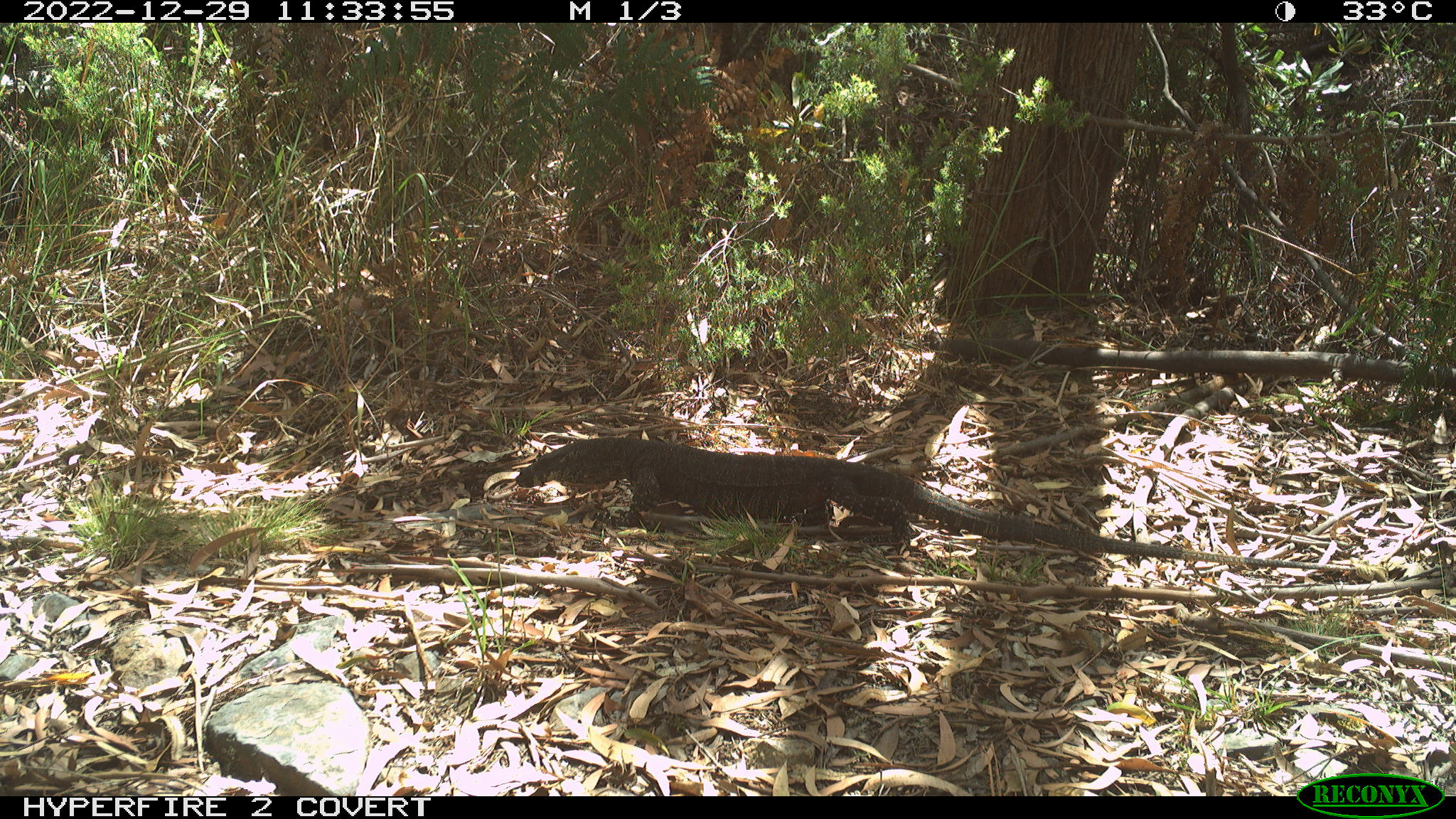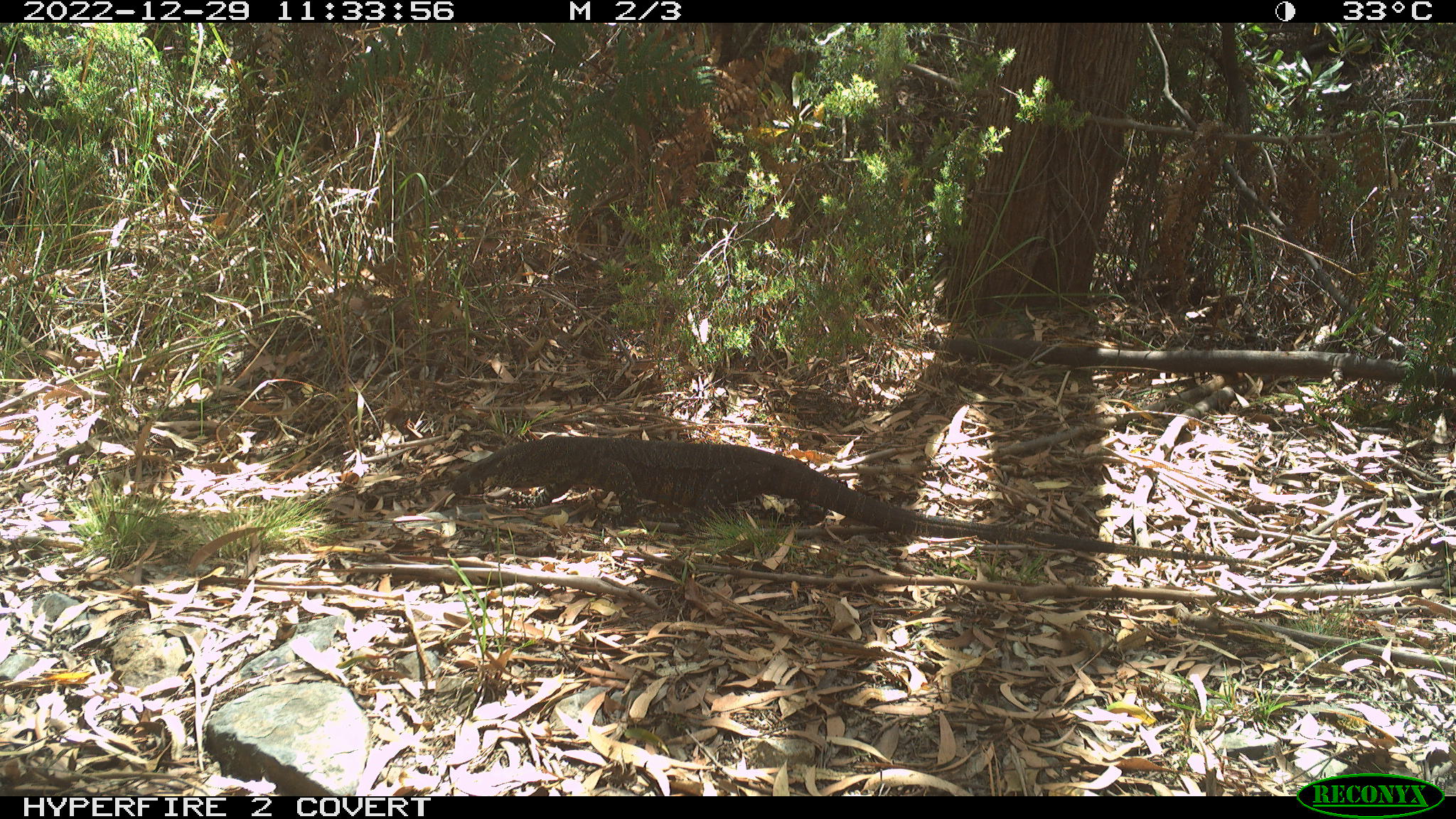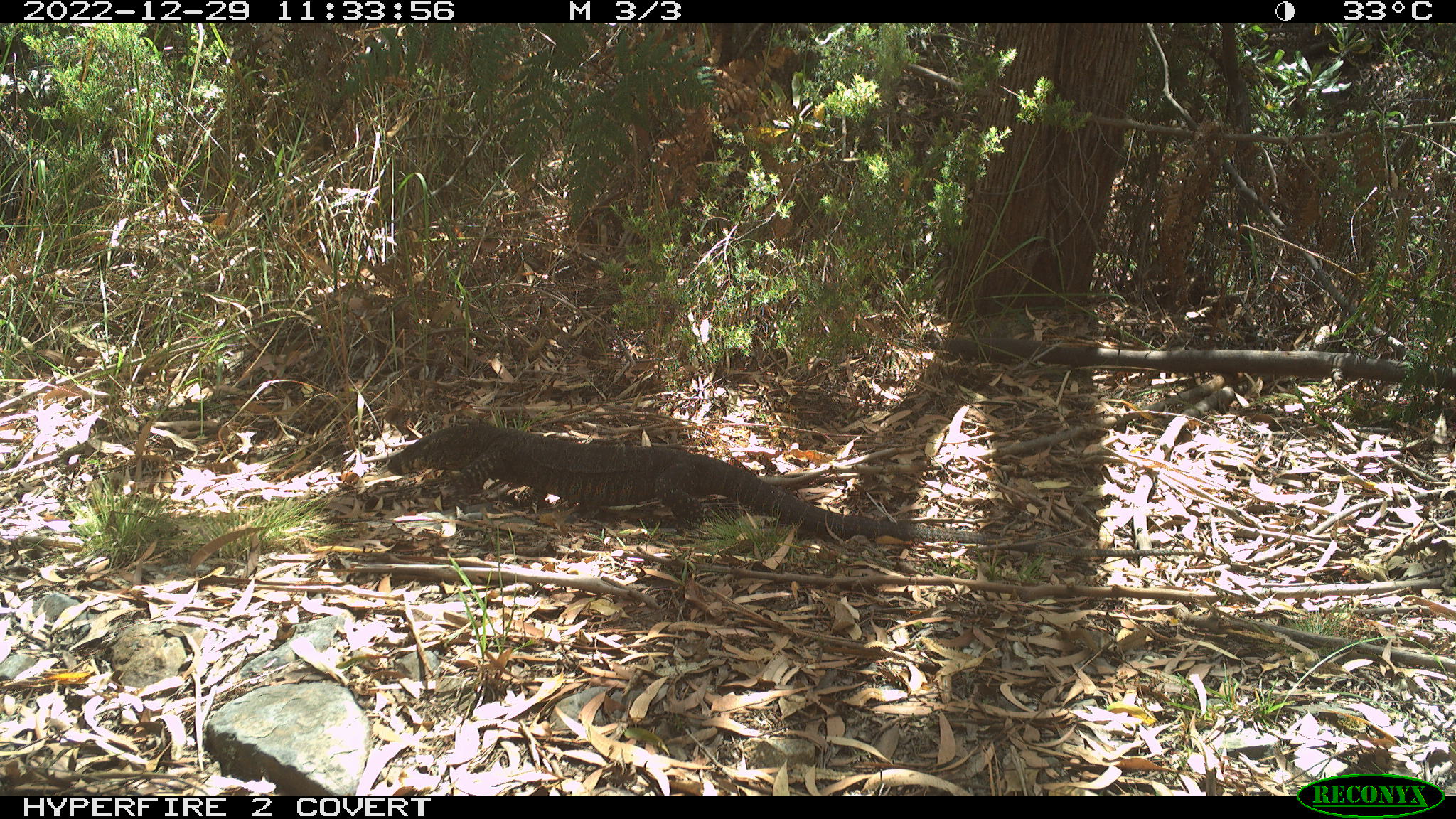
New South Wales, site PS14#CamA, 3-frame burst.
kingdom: Animalia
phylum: Chordata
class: Reptilia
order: Squamata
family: Varanidae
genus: Varanus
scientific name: Varanus varius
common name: lace monitor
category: goanna